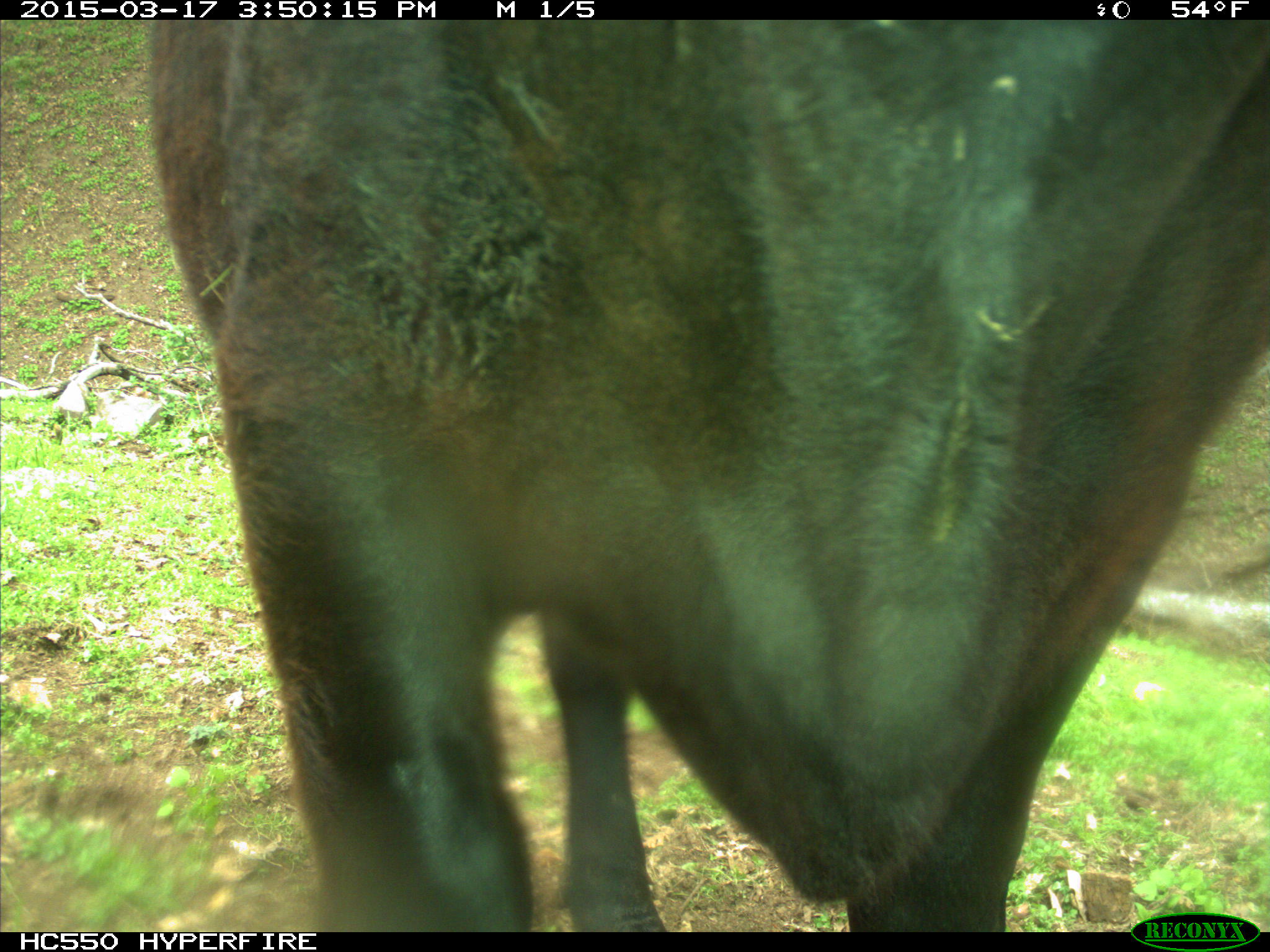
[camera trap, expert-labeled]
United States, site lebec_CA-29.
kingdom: Animalia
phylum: Chordata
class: Mammalia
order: Artiodactyla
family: Bovidae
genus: Bos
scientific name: Bos taurus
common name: domestic cow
Bos taurus (domestic cow).